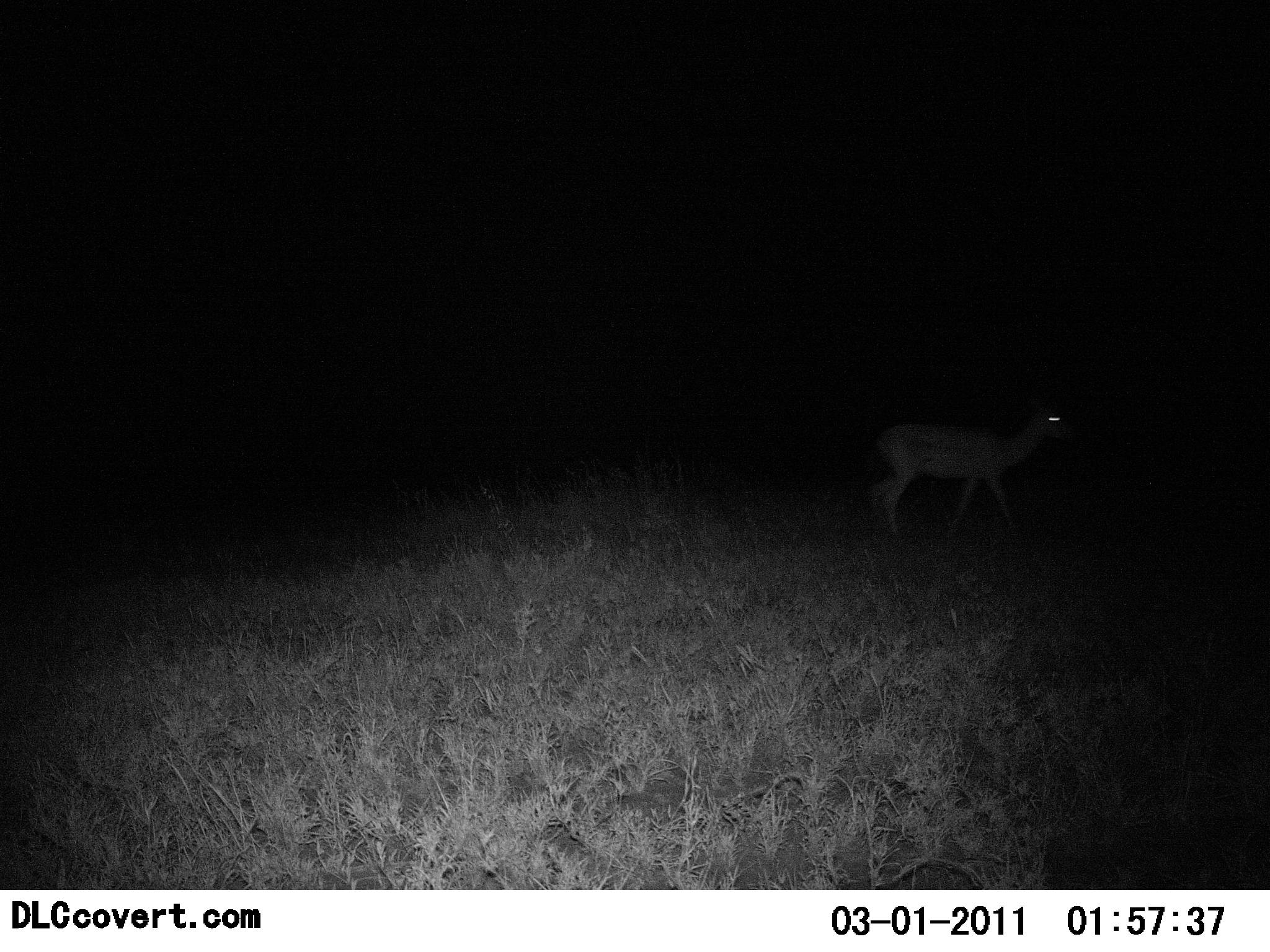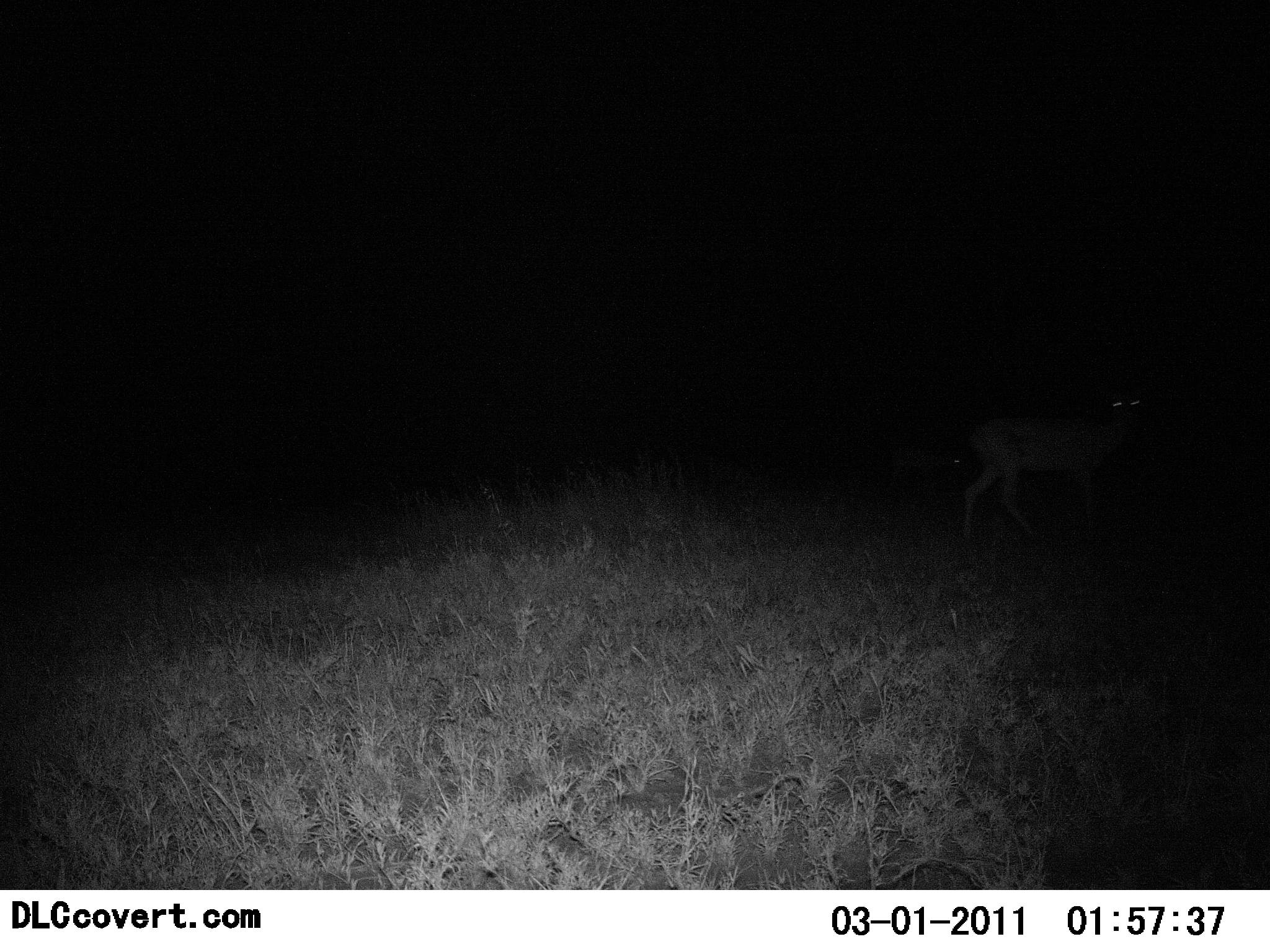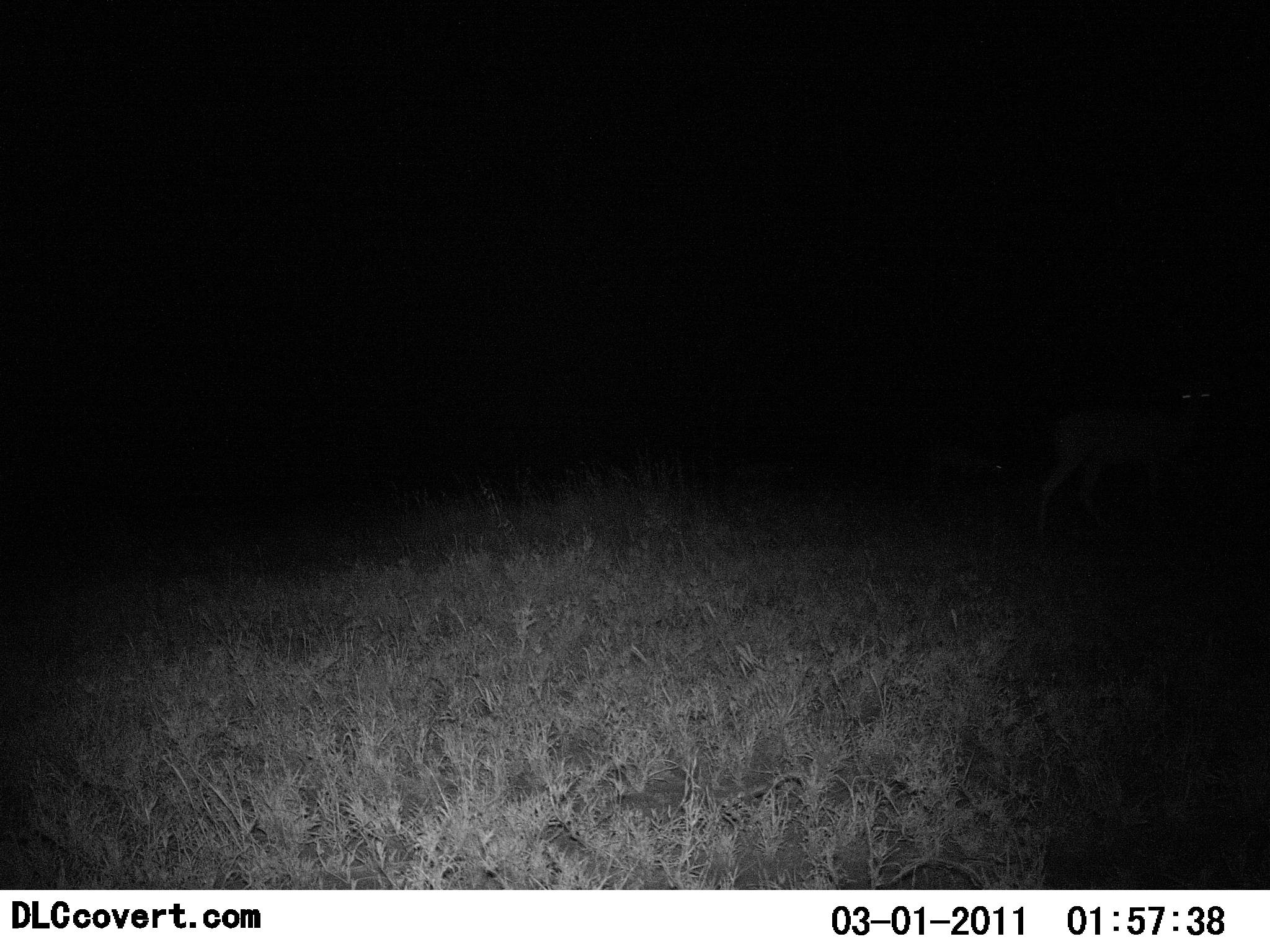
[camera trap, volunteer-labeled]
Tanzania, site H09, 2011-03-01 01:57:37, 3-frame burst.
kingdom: Animalia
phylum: Chordata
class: Mammalia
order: Artiodactyla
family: Bovidae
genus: Redunca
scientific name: Redunca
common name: reedbuck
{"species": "reedbuck (Redunca)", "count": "1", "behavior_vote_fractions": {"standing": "40%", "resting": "0%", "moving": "100%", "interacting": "0%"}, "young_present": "0%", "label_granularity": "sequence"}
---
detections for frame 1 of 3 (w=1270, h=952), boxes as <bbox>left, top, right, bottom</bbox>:
animal: <bbox>866, 405, 1078, 546</bbox>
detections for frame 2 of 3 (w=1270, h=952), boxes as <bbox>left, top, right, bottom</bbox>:
animal: <bbox>954, 387, 1167, 528</bbox>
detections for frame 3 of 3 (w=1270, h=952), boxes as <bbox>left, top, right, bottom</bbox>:
animal: <bbox>1029, 386, 1222, 538</bbox>